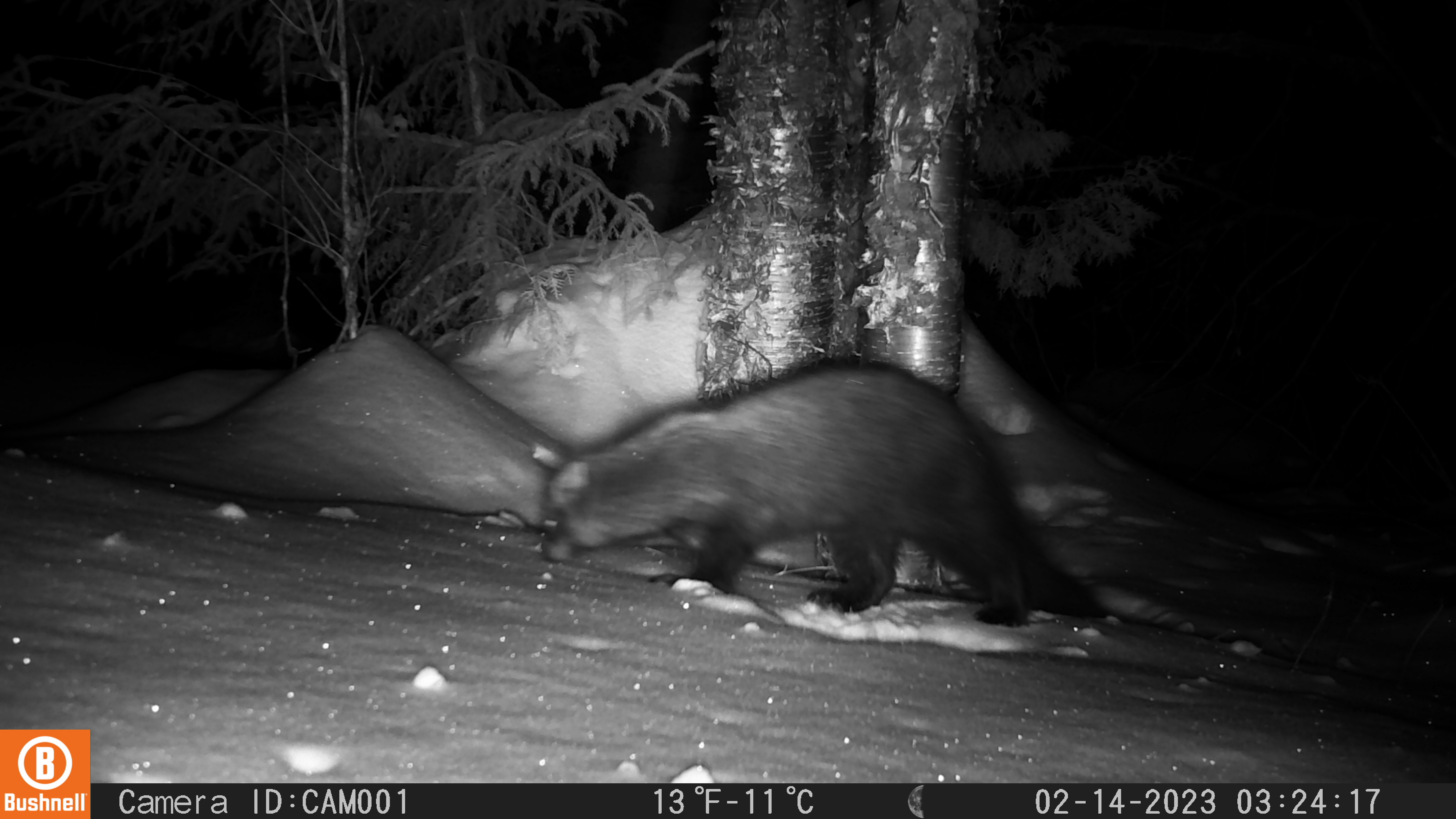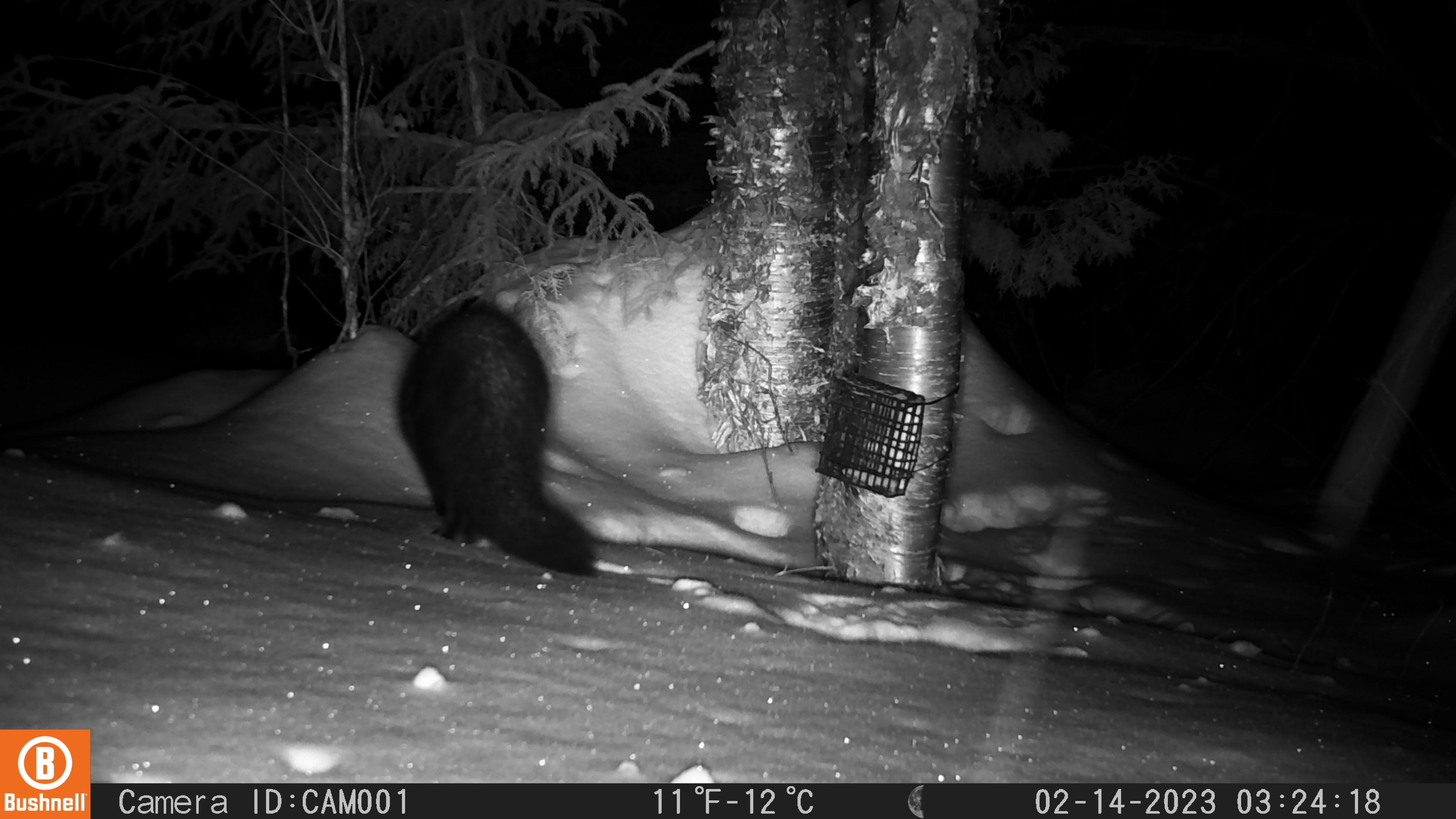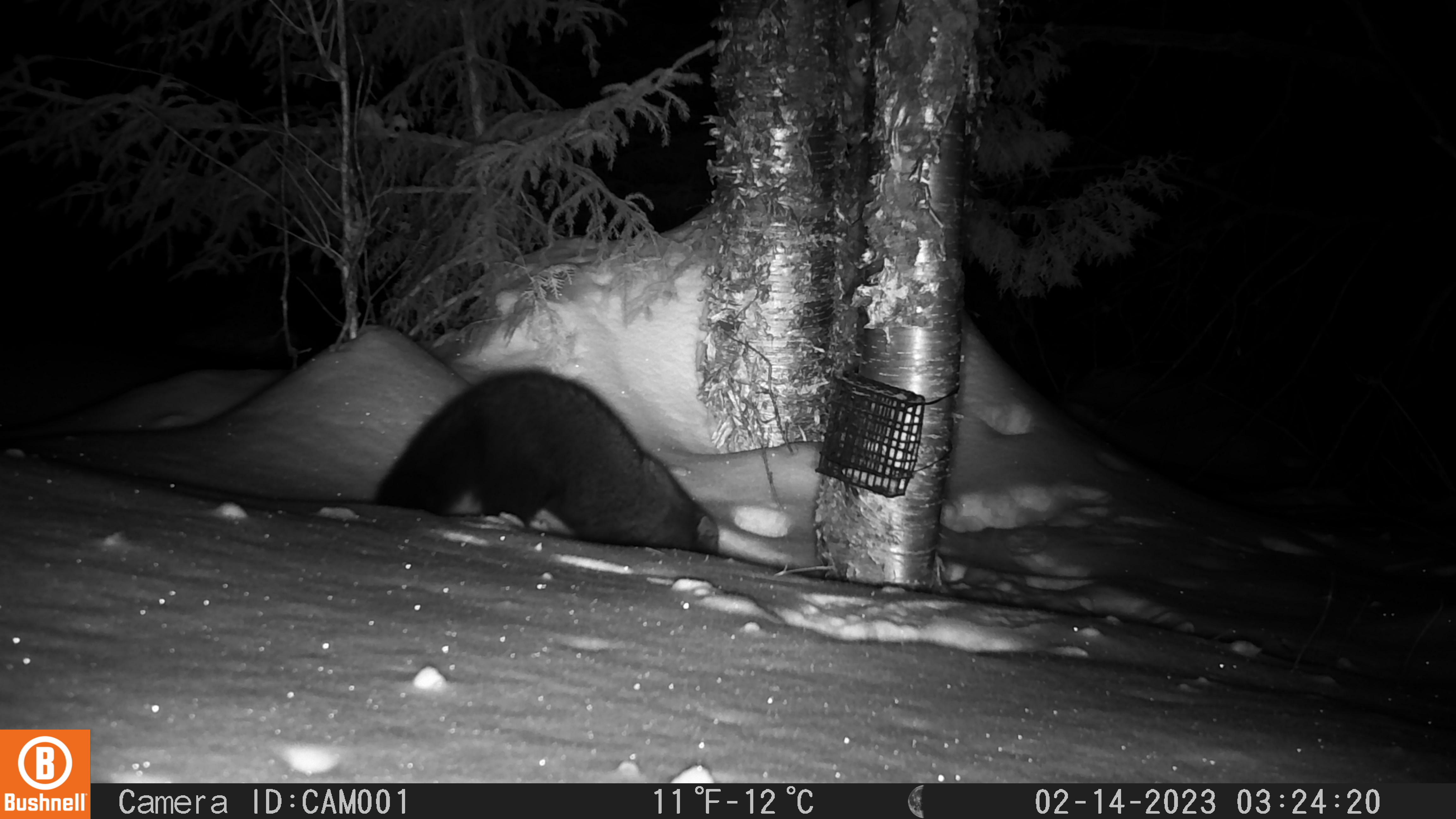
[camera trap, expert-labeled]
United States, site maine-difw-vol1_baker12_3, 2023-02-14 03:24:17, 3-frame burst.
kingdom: Animalia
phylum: Chordata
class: Mammalia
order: Carnivora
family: Mustelidae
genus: Pekania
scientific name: Pekania pennanti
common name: fisher